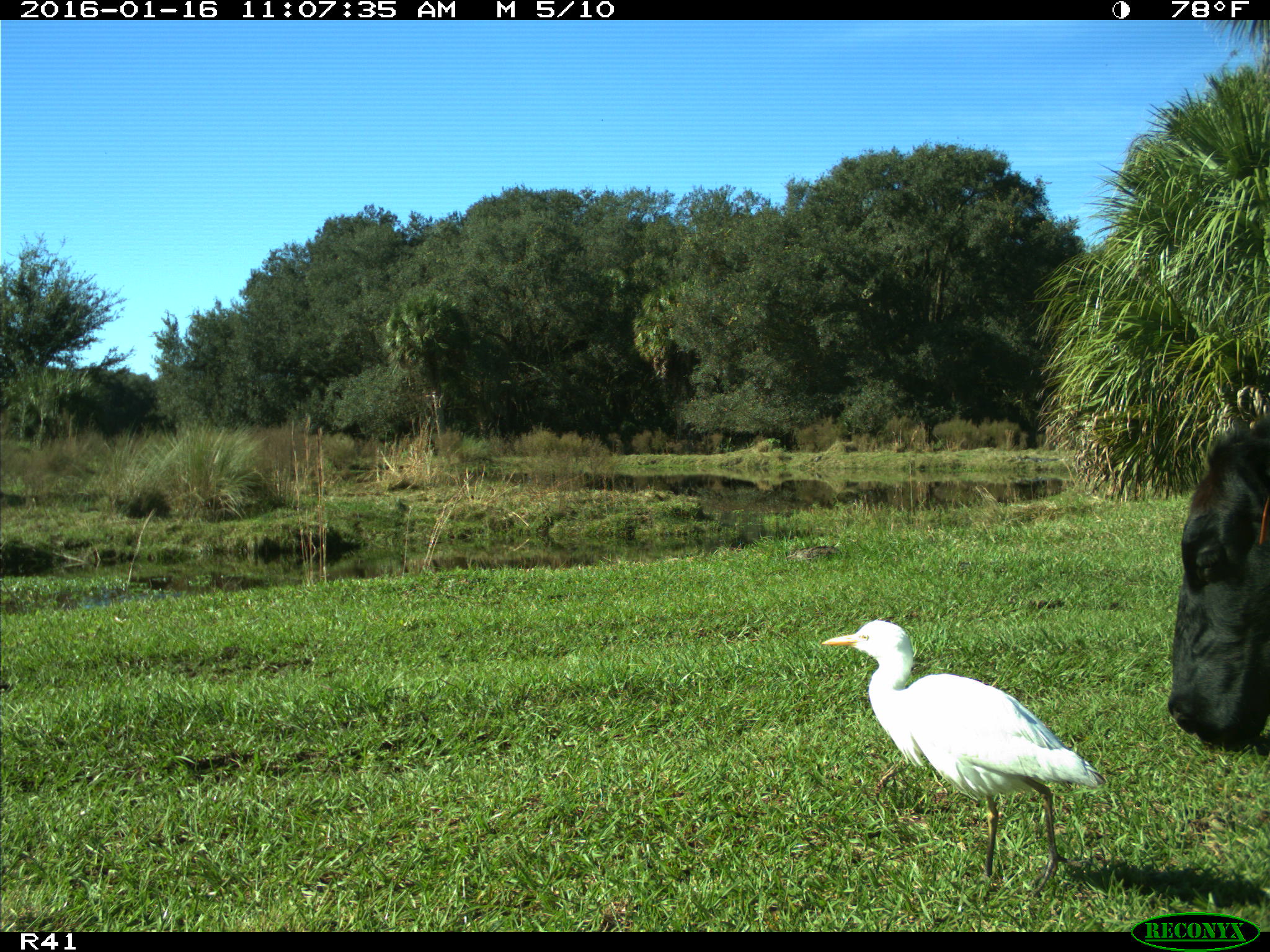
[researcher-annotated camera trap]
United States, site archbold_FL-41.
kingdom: Animalia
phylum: Chordata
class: Mammalia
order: Artiodactyla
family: Bovidae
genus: Bos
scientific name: Bos taurus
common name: domestic cow